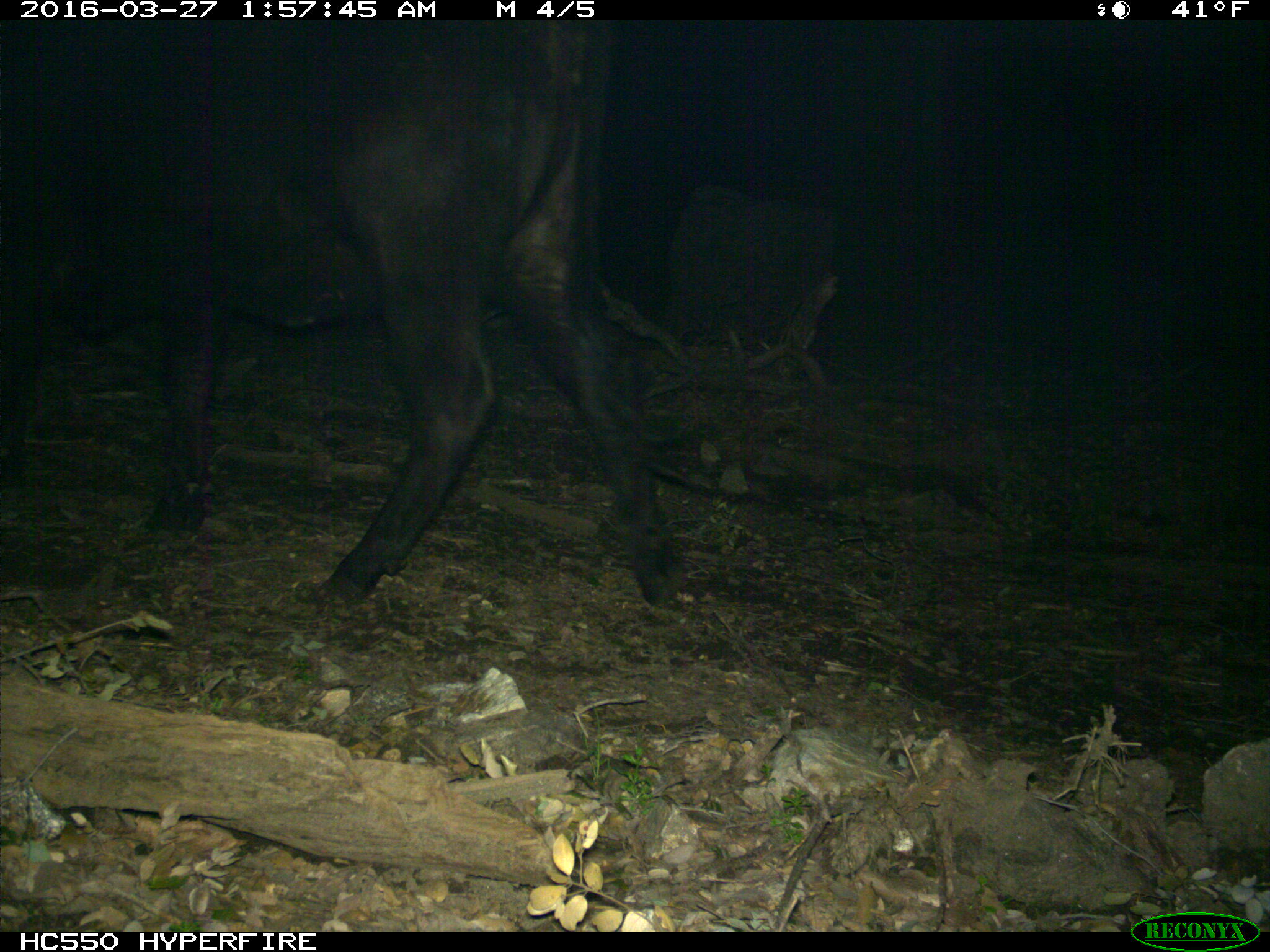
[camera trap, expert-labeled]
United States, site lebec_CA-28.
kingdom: Animalia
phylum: Chordata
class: Mammalia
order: Artiodactyla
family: Bovidae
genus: Bos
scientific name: Bos taurus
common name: domestic cow